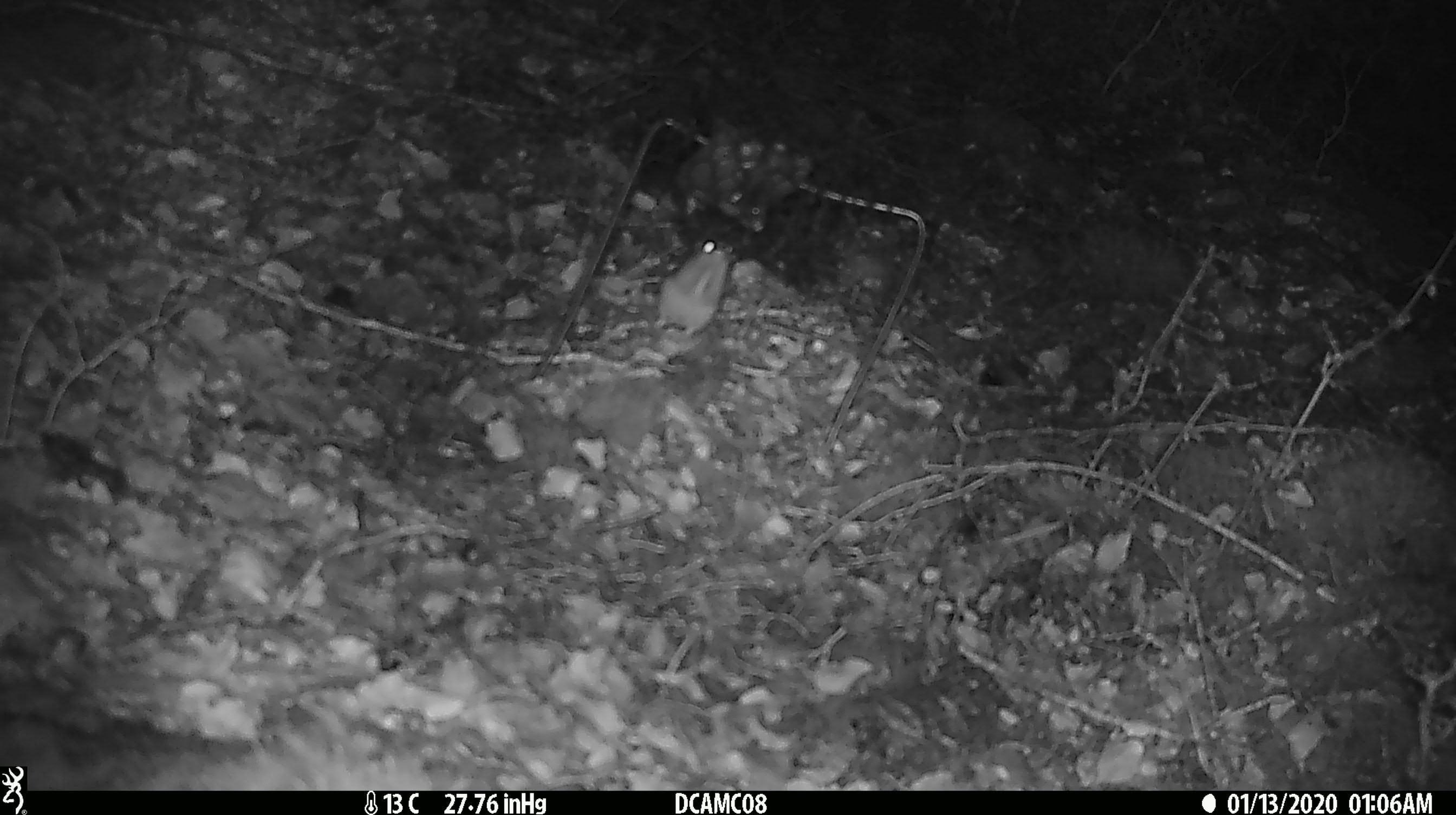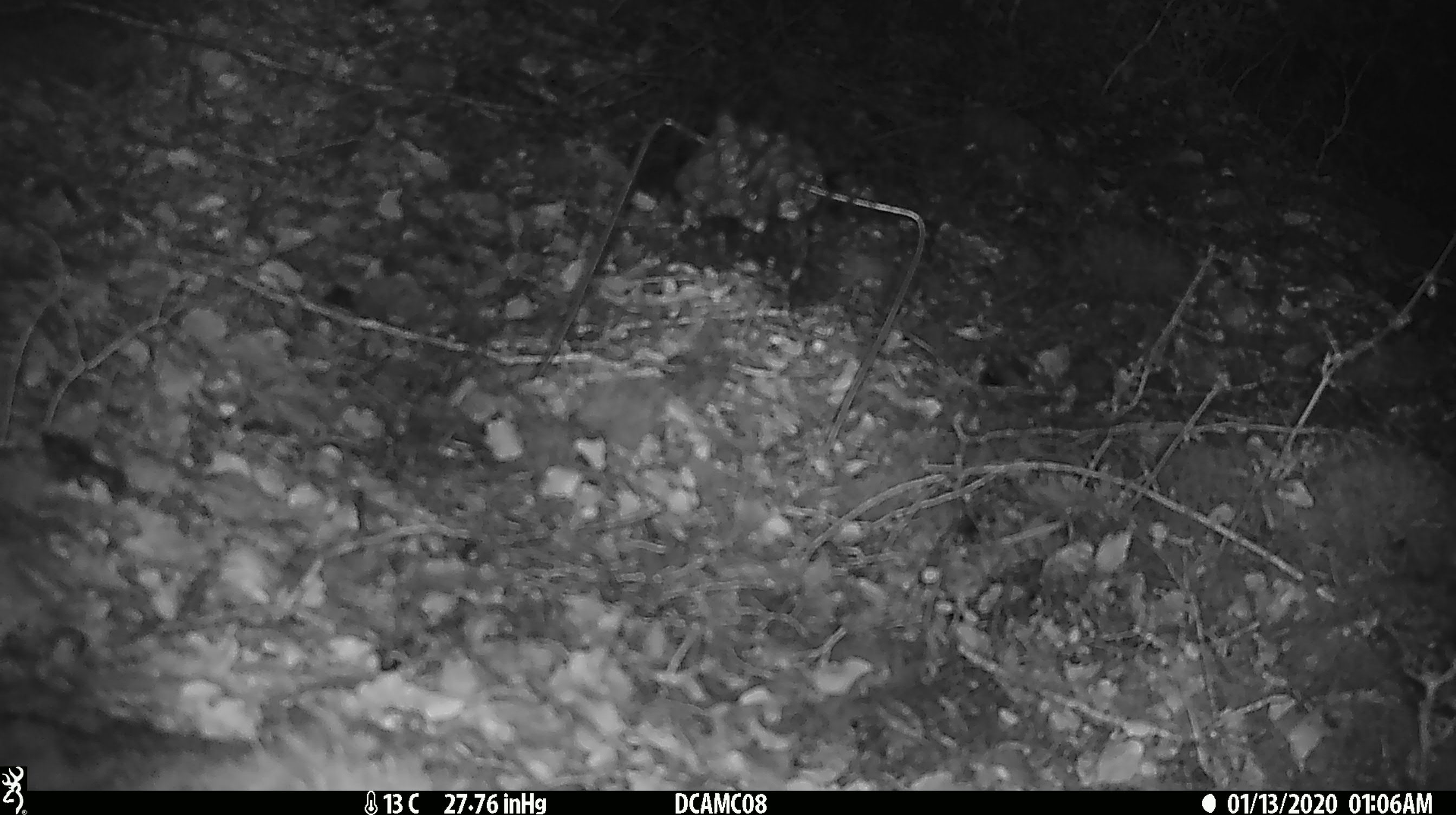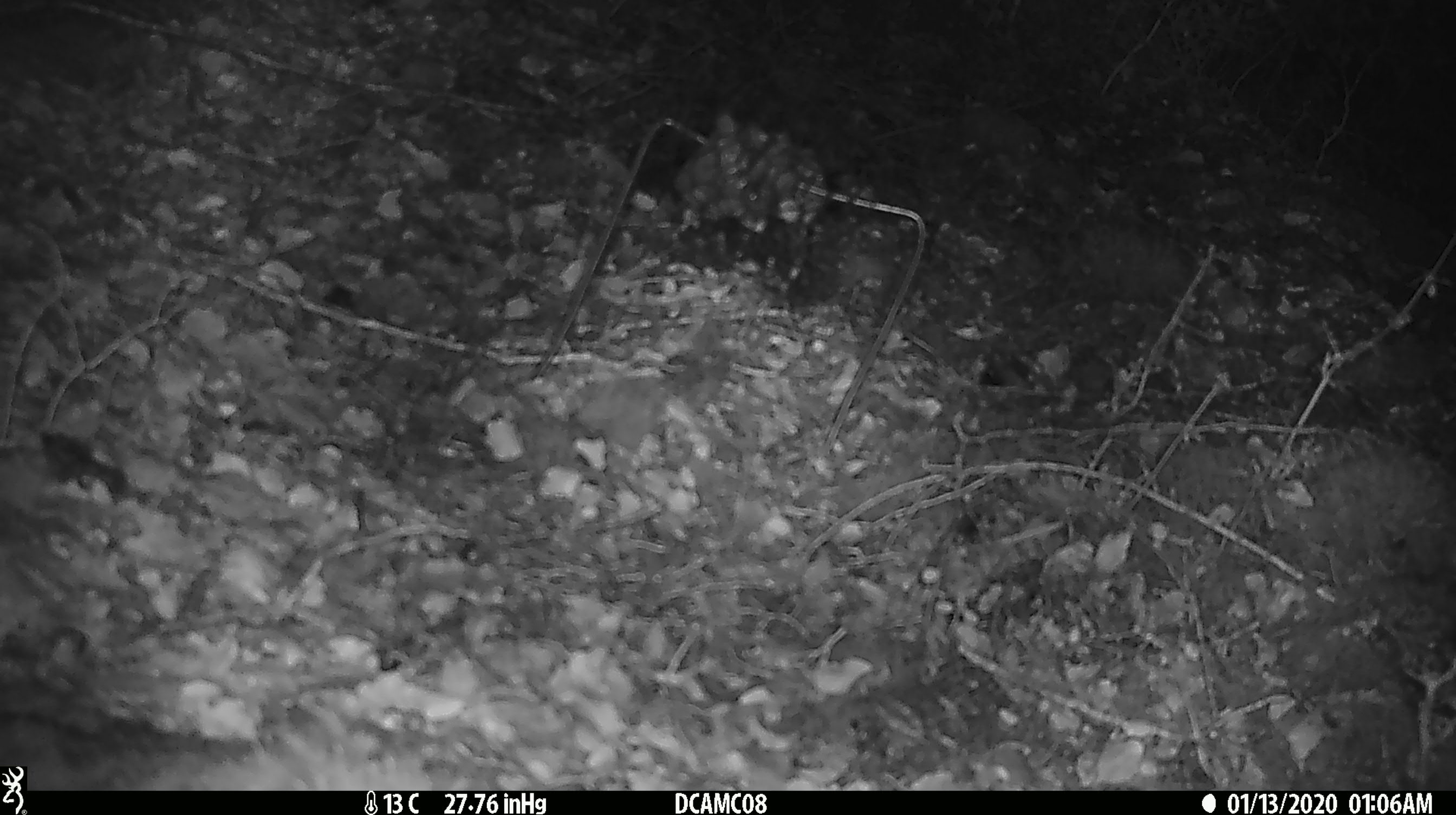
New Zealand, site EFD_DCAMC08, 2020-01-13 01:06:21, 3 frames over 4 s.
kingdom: Animalia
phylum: Chordata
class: Mammalia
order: Rodentia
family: Muridae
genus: Mus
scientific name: Mus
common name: mouse